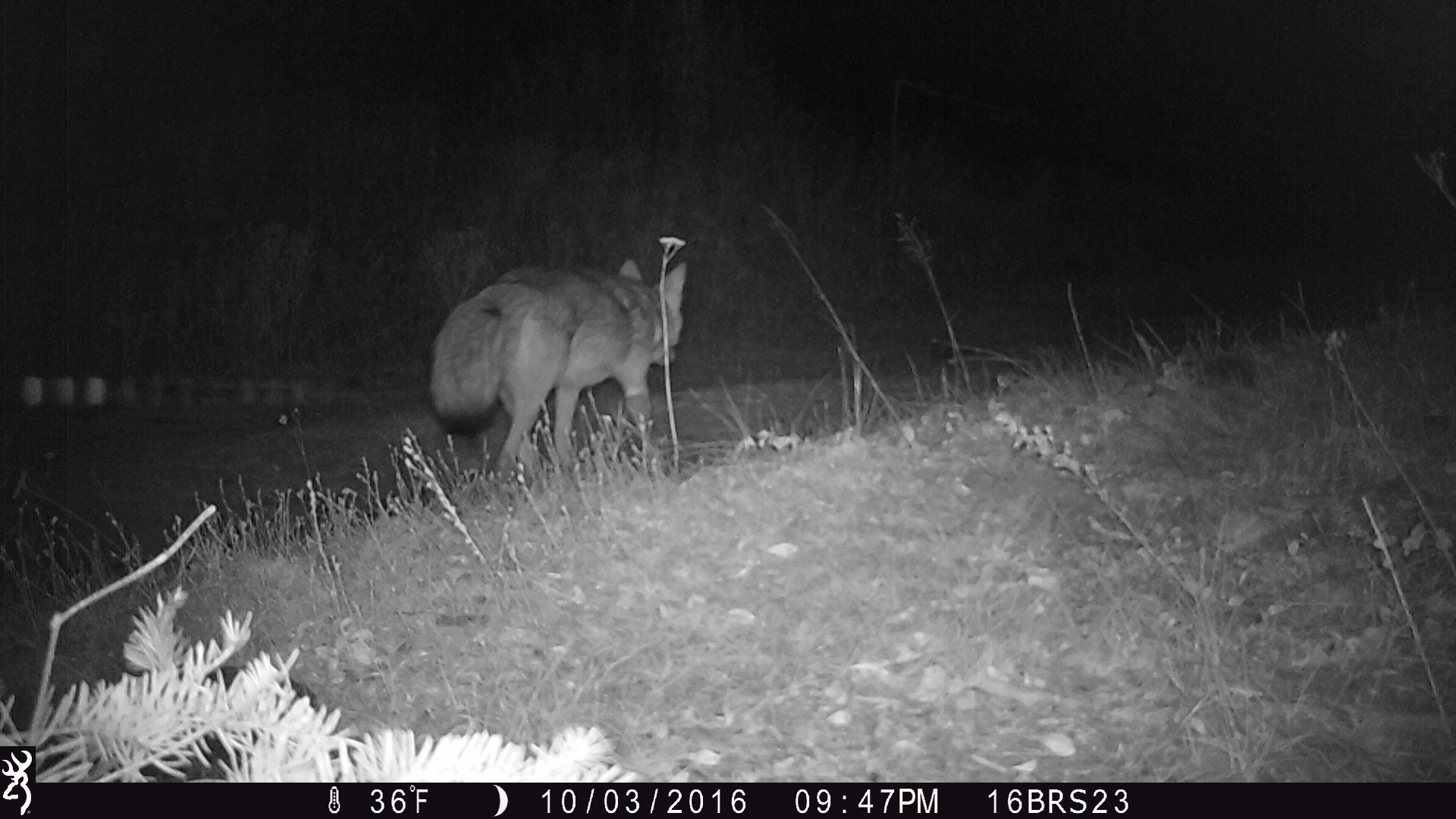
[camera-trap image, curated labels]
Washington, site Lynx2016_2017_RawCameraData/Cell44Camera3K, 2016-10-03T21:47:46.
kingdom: Animalia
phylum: Chordata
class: Mammalia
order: Carnivora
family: Canidae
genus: Canis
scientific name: Canis latrans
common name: coyote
Canis latrans (coyote). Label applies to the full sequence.